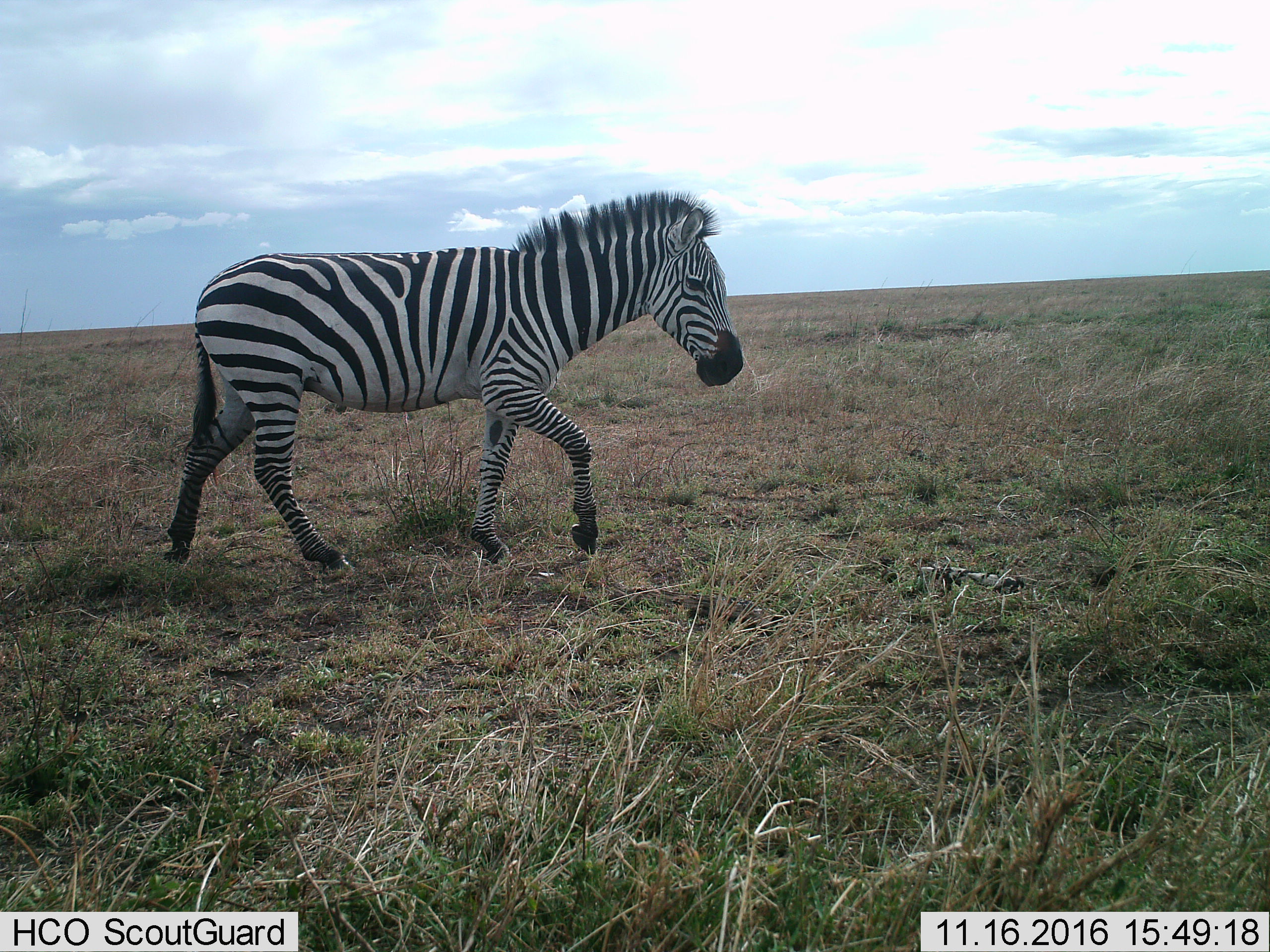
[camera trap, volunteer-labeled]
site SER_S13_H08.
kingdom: Animalia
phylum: Chordata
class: Mammalia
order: Perissodactyla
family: Equidae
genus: Equus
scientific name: Equus quagga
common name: plains zebra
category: zebraplains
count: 1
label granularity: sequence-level